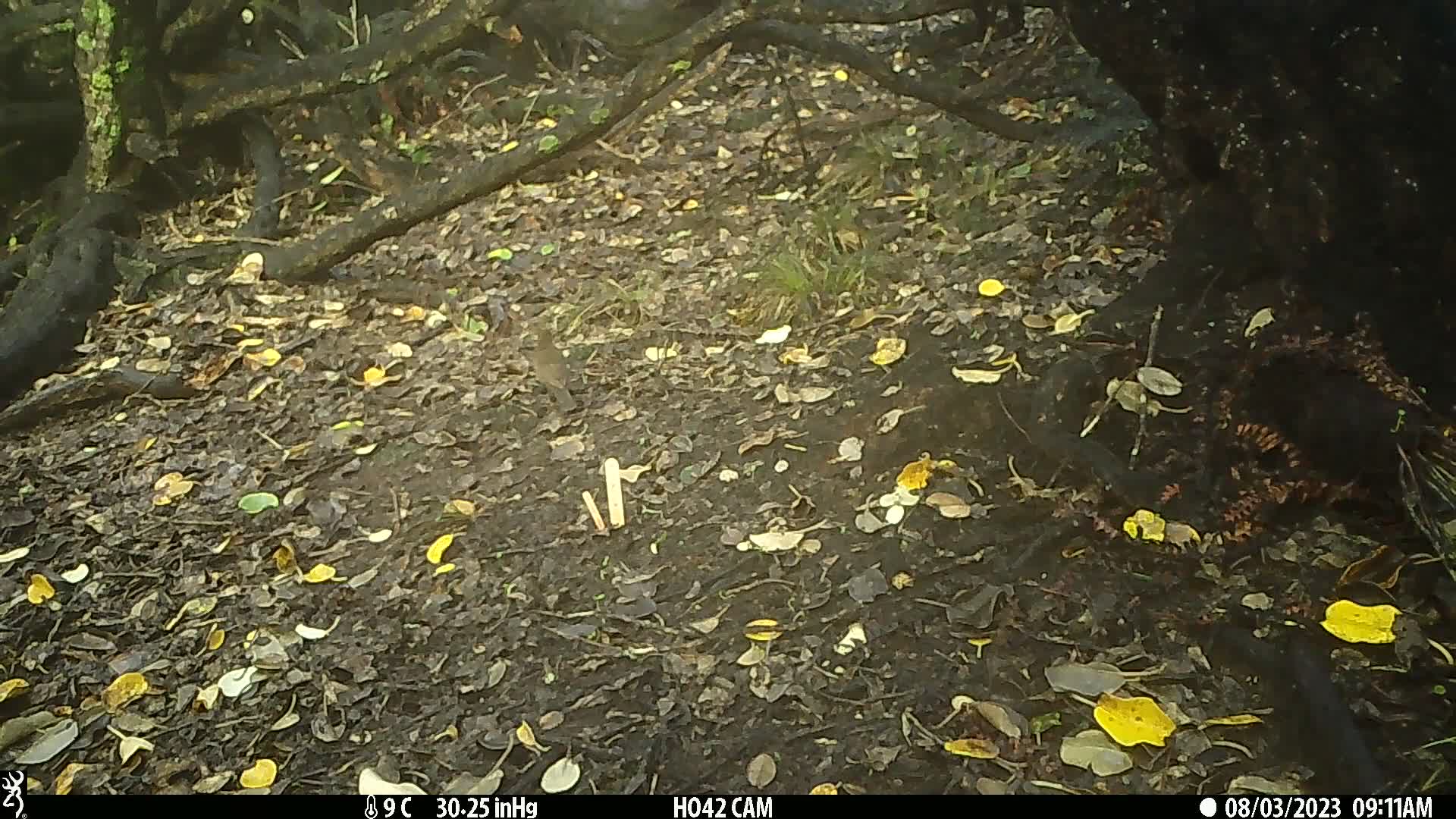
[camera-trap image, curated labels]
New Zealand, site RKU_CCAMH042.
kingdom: Animalia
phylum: Chordata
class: Aves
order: Passeriformes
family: Turdidae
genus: Turdus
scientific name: Turdus merula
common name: eurasian blackbird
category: blackbird